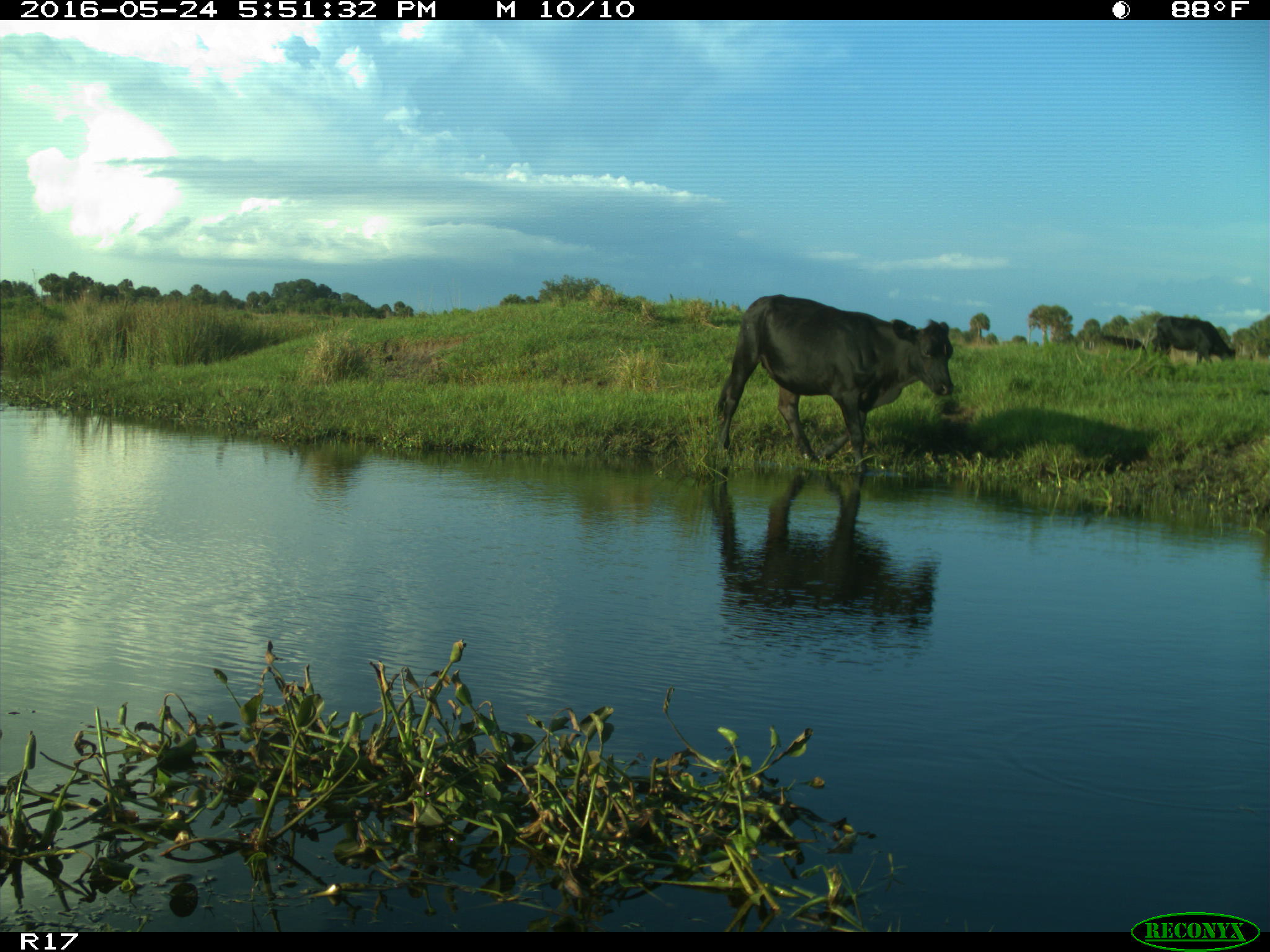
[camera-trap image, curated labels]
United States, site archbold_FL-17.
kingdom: Animalia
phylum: Chordata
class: Mammalia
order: Artiodactyla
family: Bovidae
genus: Bos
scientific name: Bos taurus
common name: domestic cow